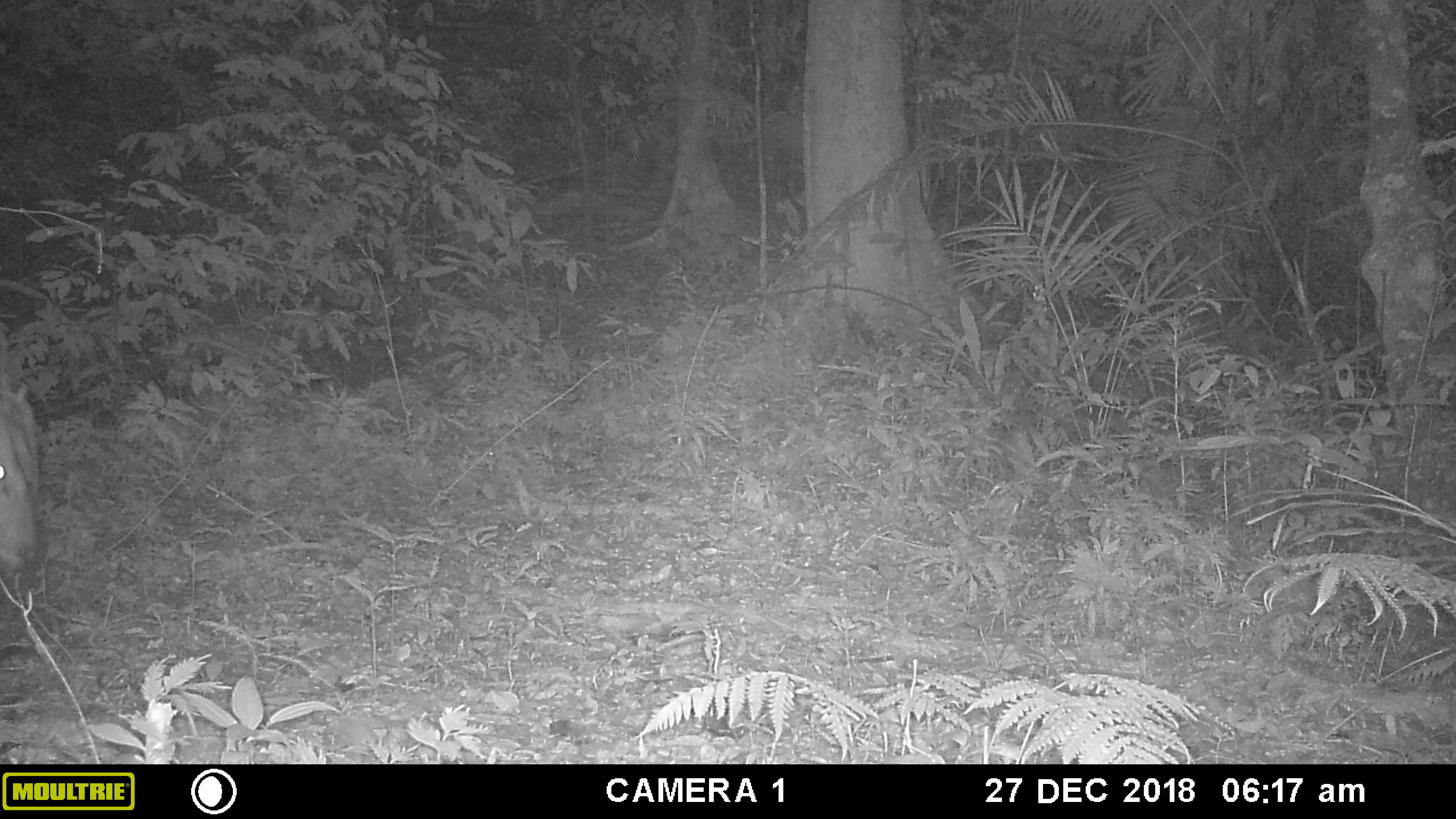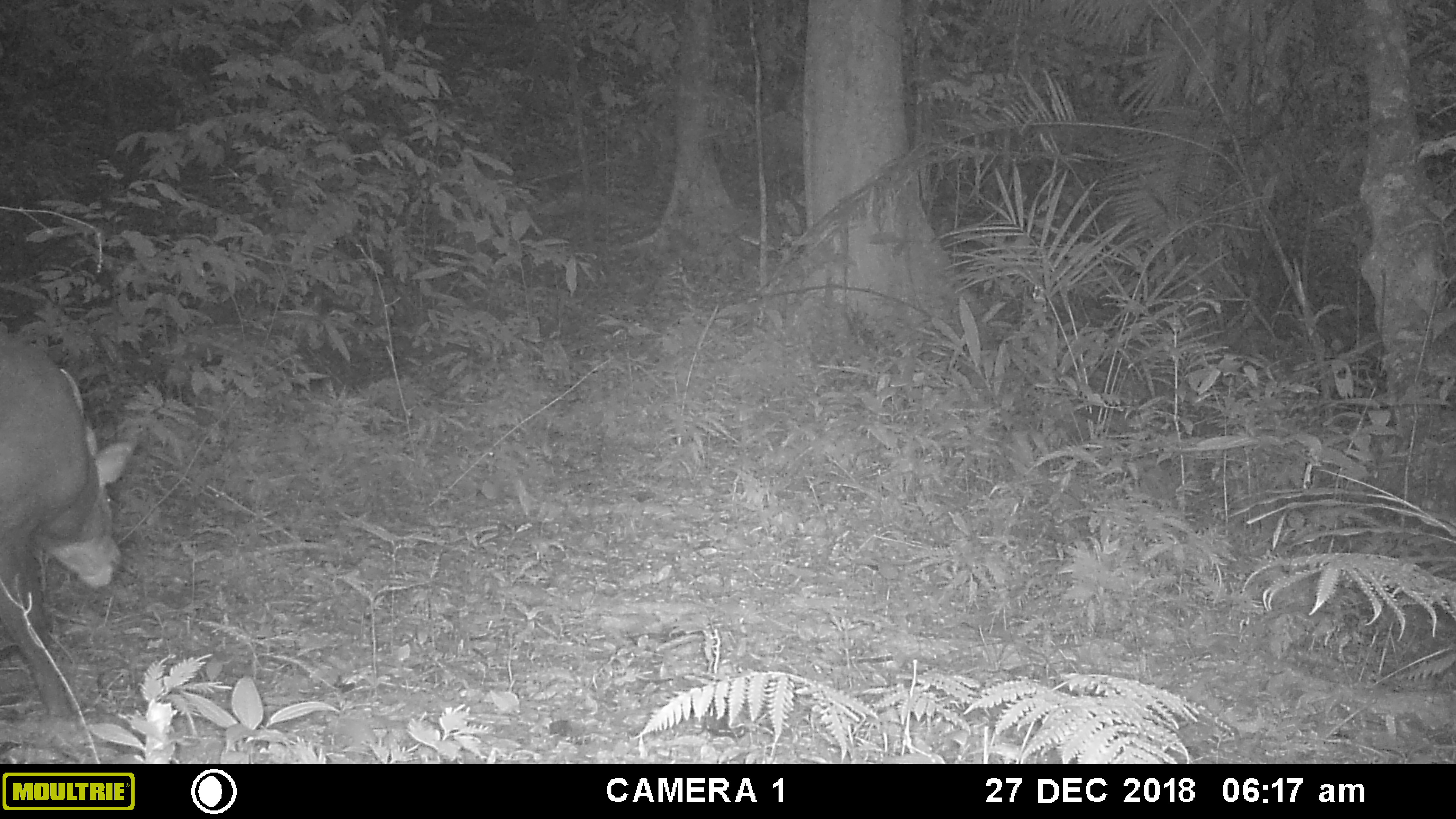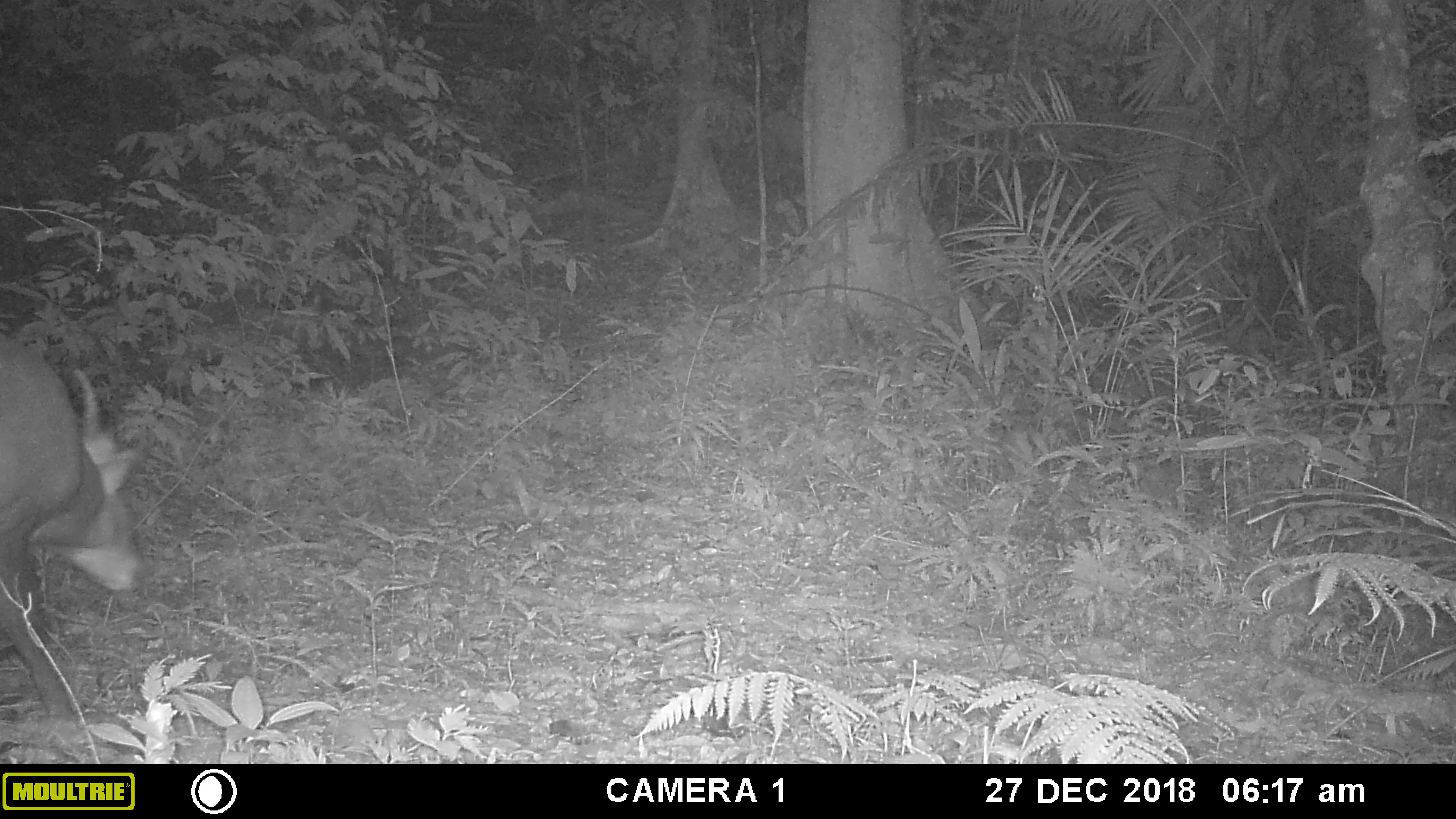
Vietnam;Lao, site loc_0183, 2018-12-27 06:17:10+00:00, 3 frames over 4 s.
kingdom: Animalia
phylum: Chordata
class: Mammalia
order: Artiodactyla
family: Cervidae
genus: Muntiacus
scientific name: Muntiacus vuquangensis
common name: large-antlered muntjac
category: large antlered muntjac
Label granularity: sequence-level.